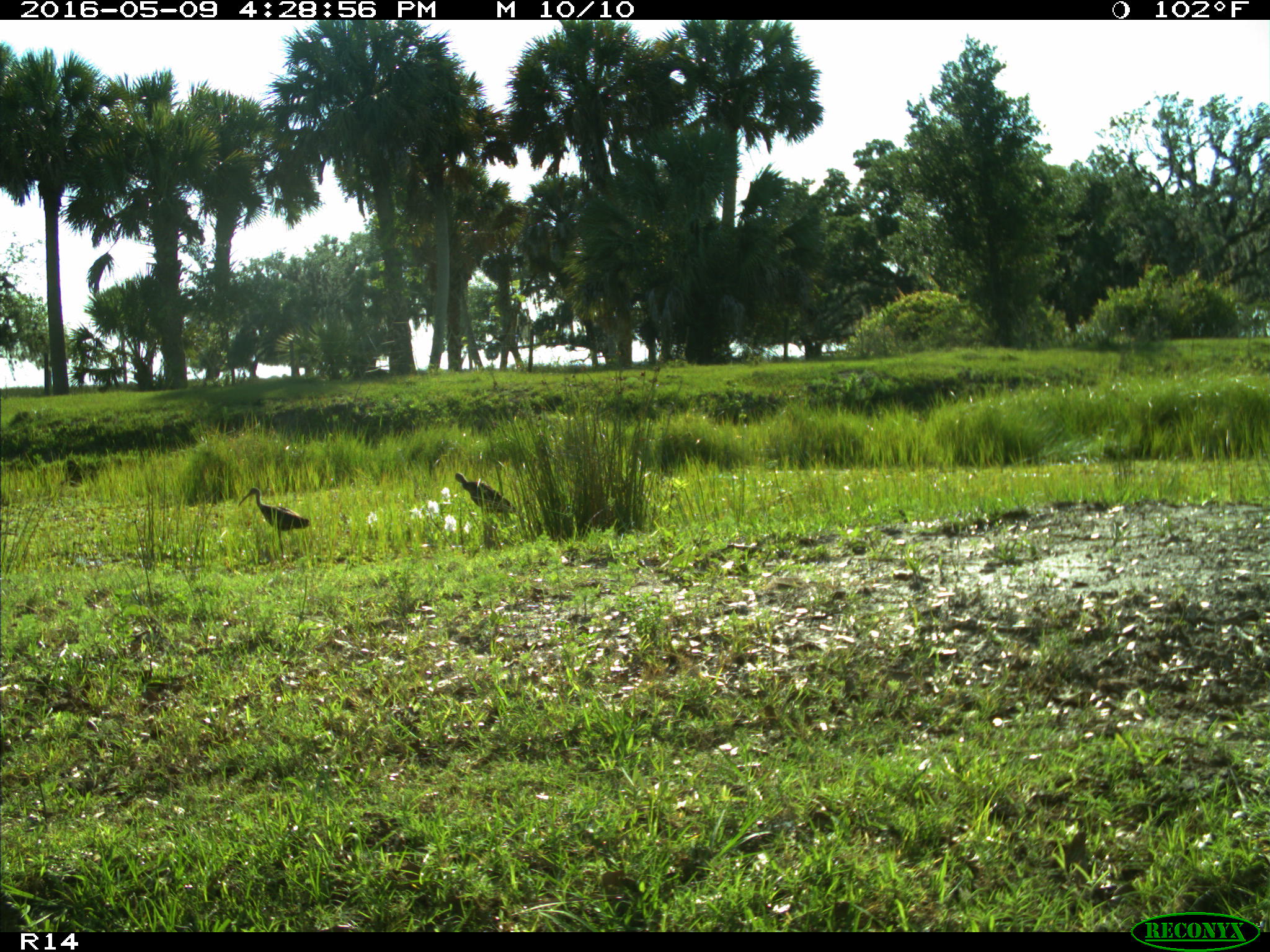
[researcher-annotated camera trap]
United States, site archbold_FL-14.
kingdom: Animalia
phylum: Chordata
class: Aves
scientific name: Aves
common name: birds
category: unidentified bird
Unidentified bird (birds) (Aves).